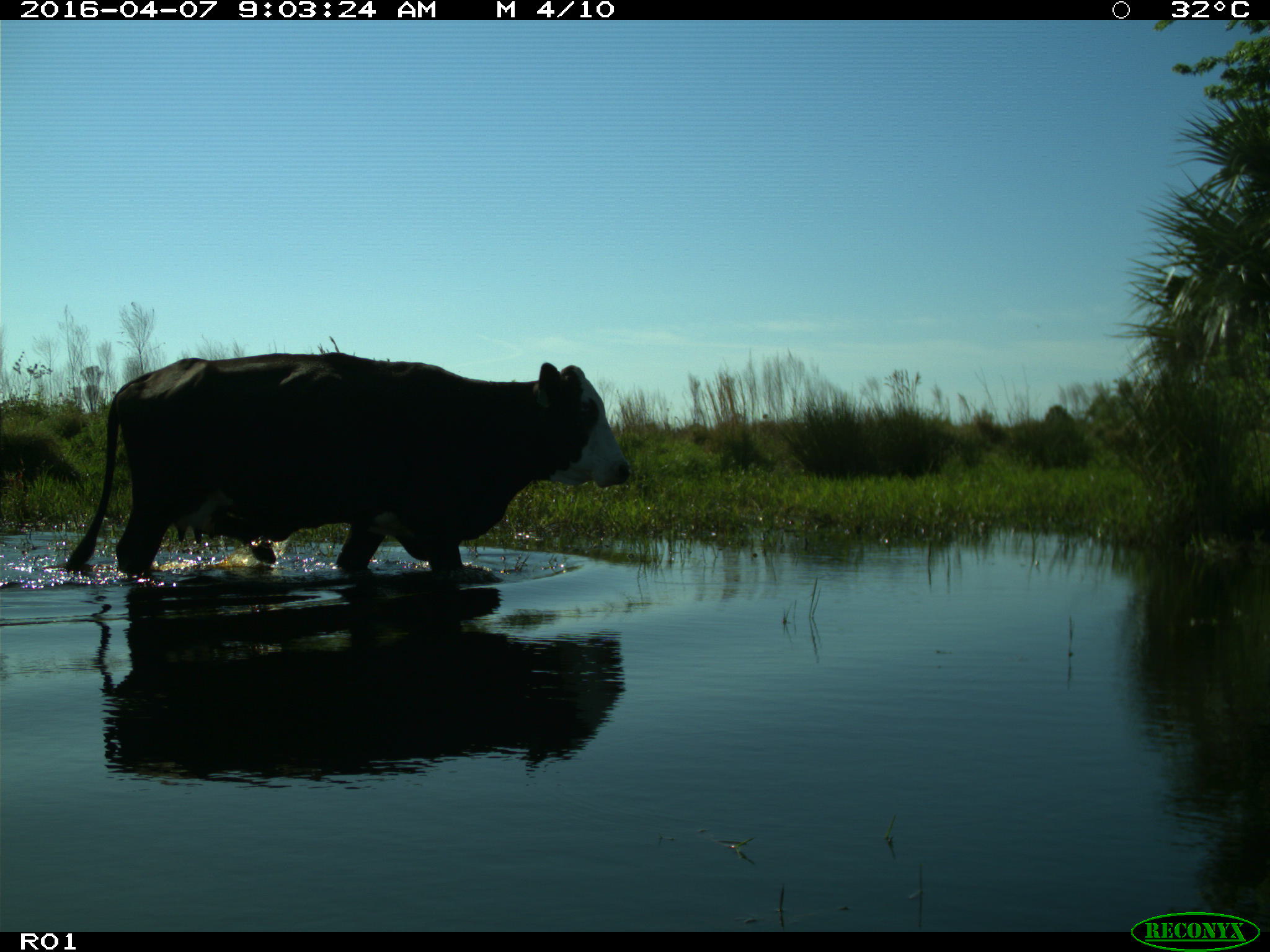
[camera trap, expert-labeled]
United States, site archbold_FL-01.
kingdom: Animalia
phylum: Chordata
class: Mammalia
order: Artiodactyla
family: Bovidae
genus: Bos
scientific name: Bos taurus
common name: domestic cow